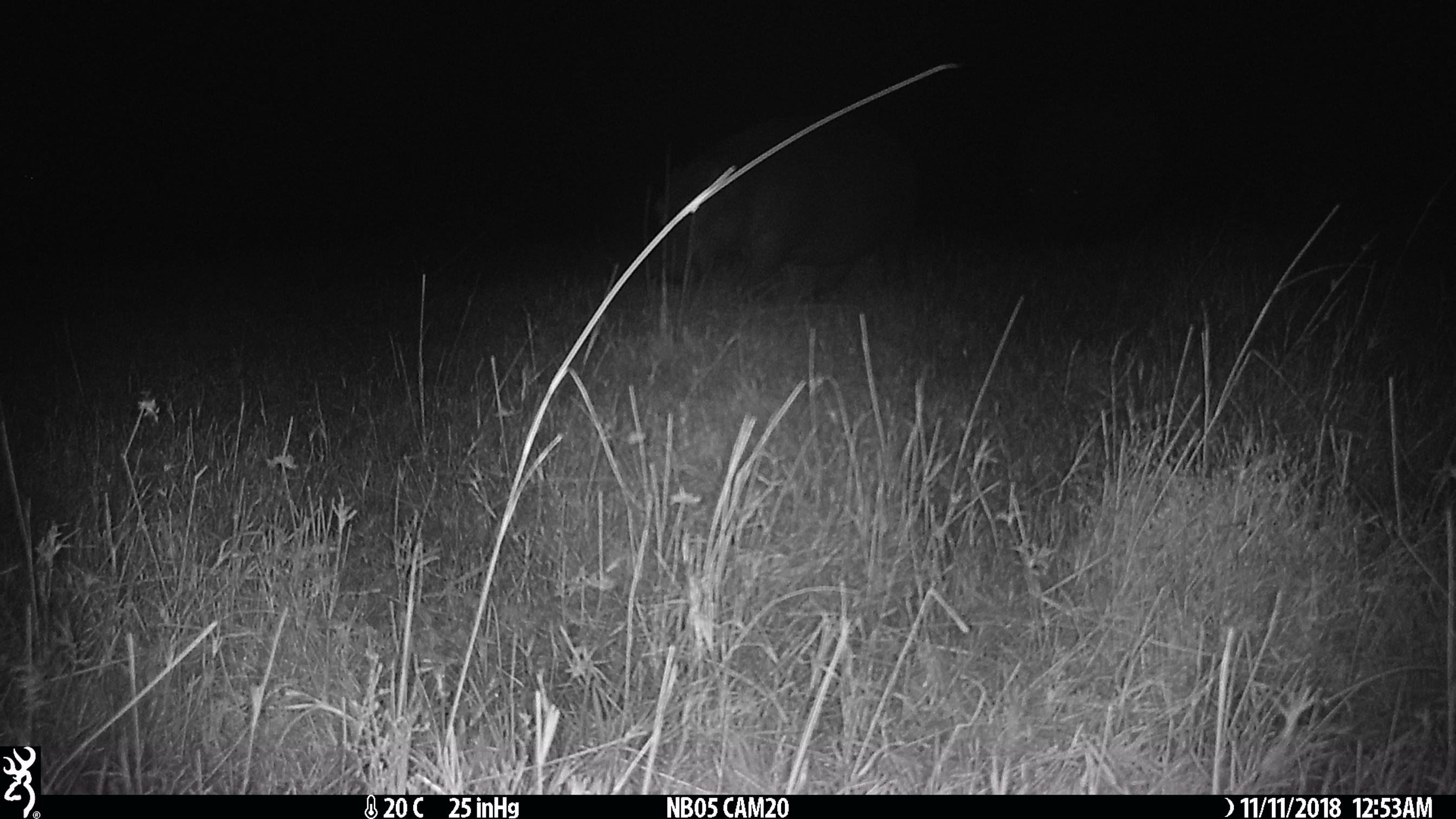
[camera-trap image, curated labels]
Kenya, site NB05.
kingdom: Animalia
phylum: Chordata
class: Mammalia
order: Artiodactyla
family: Hippopotamidae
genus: Hippopotamus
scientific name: Hippopotamus amphibius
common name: hippopotamus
Hippopotamus (Hippopotamus amphibius).